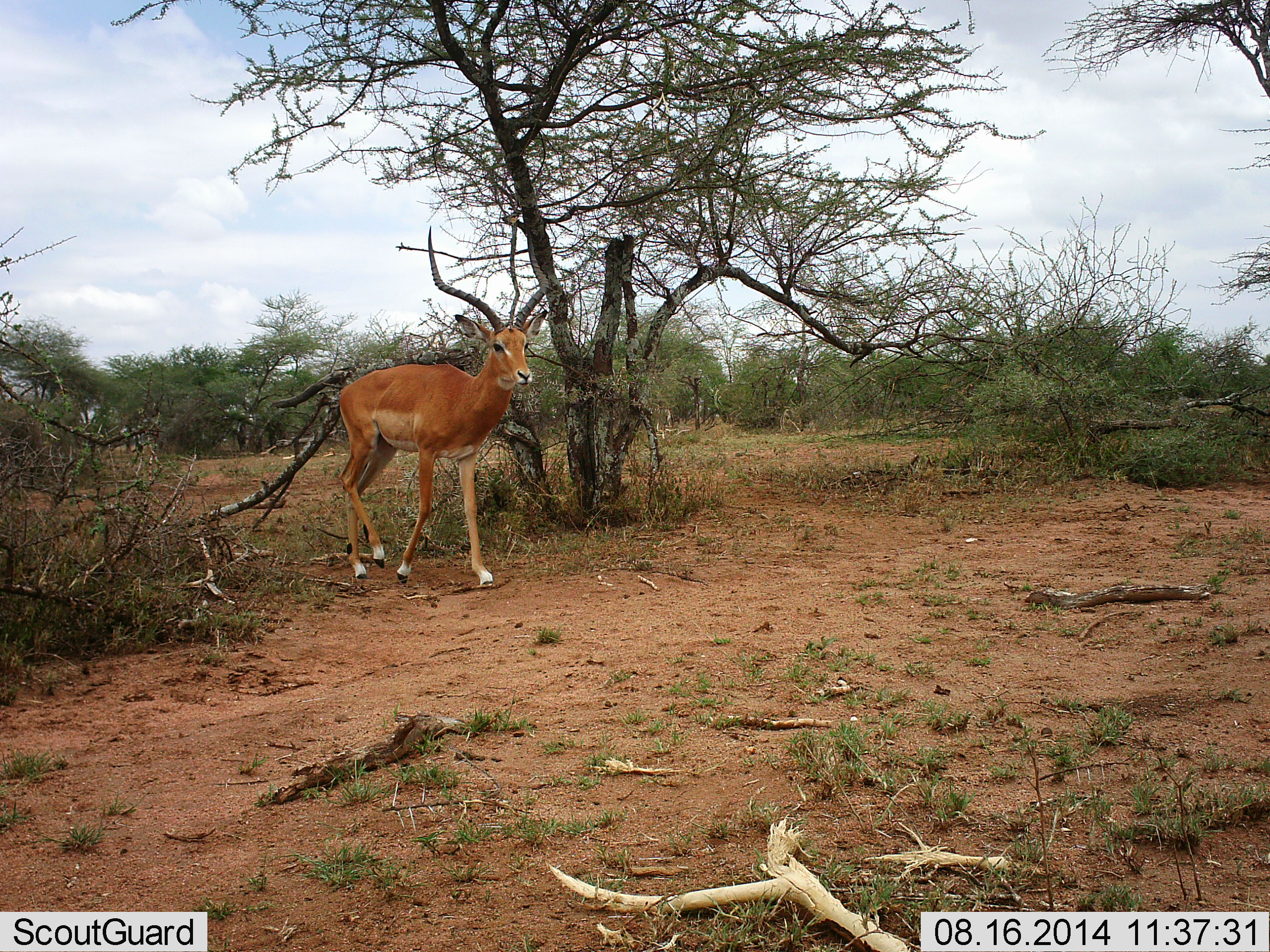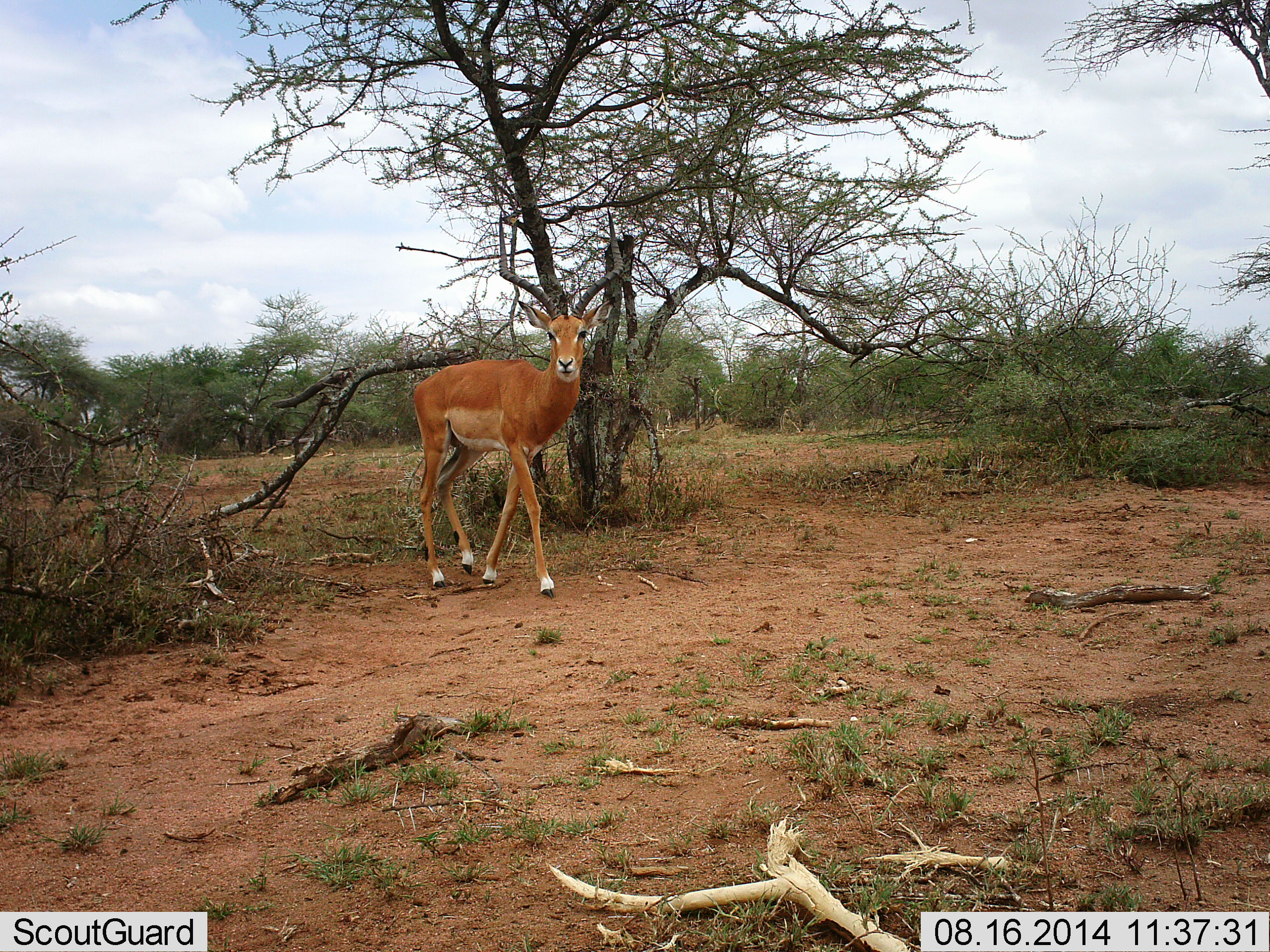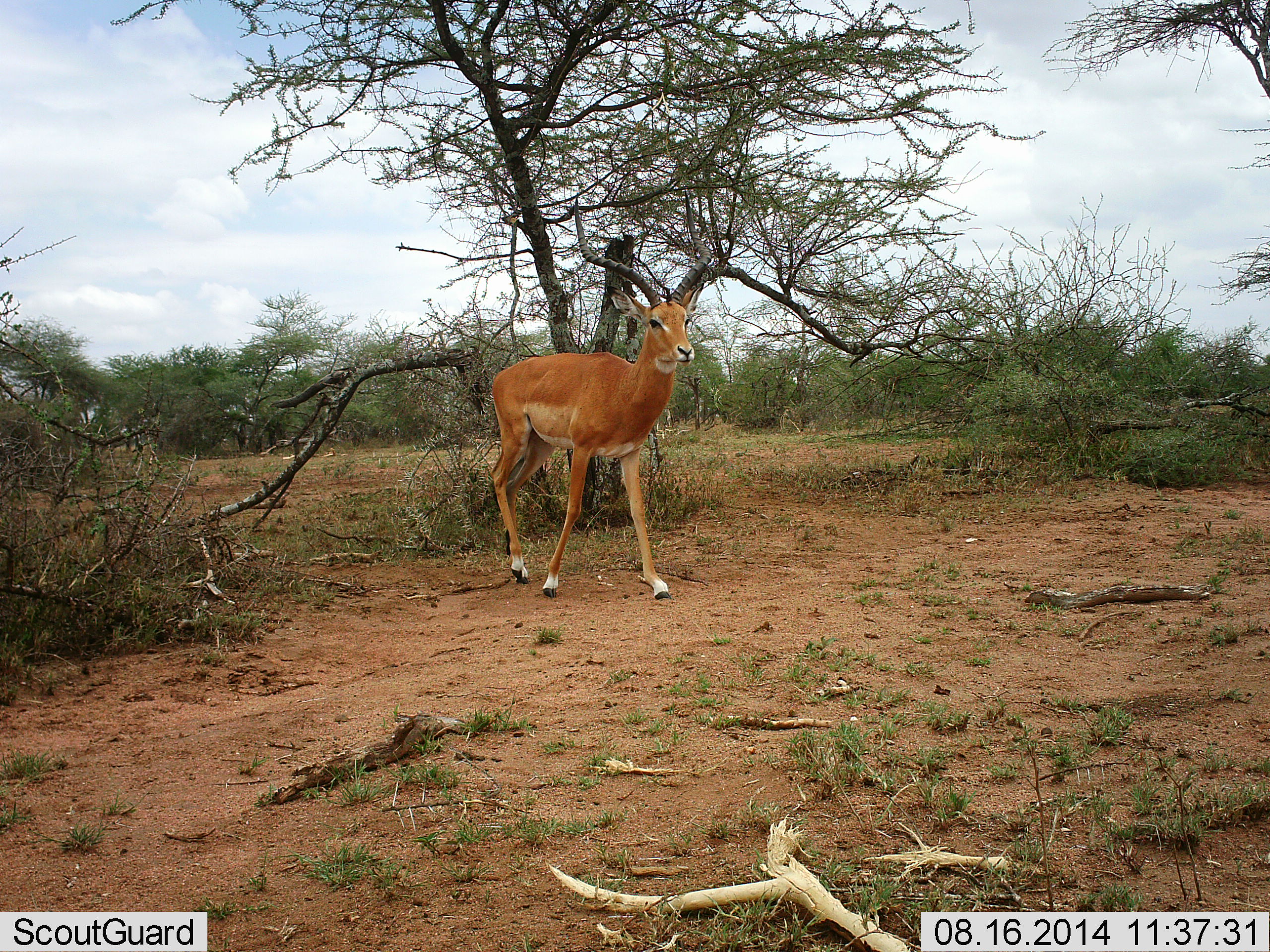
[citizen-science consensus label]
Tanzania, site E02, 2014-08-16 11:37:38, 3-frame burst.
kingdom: Animalia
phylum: Chordata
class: Mammalia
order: Artiodactyla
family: Bovidae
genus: Aepyceros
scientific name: Aepyceros melampus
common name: impala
Impala (Aepyceros melampus), count 1. Behavior (volunteer vote fractions): standing 10%, resting 0%, moving 100%, interacting 0%. Young present (vote fraction): 0%. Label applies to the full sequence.